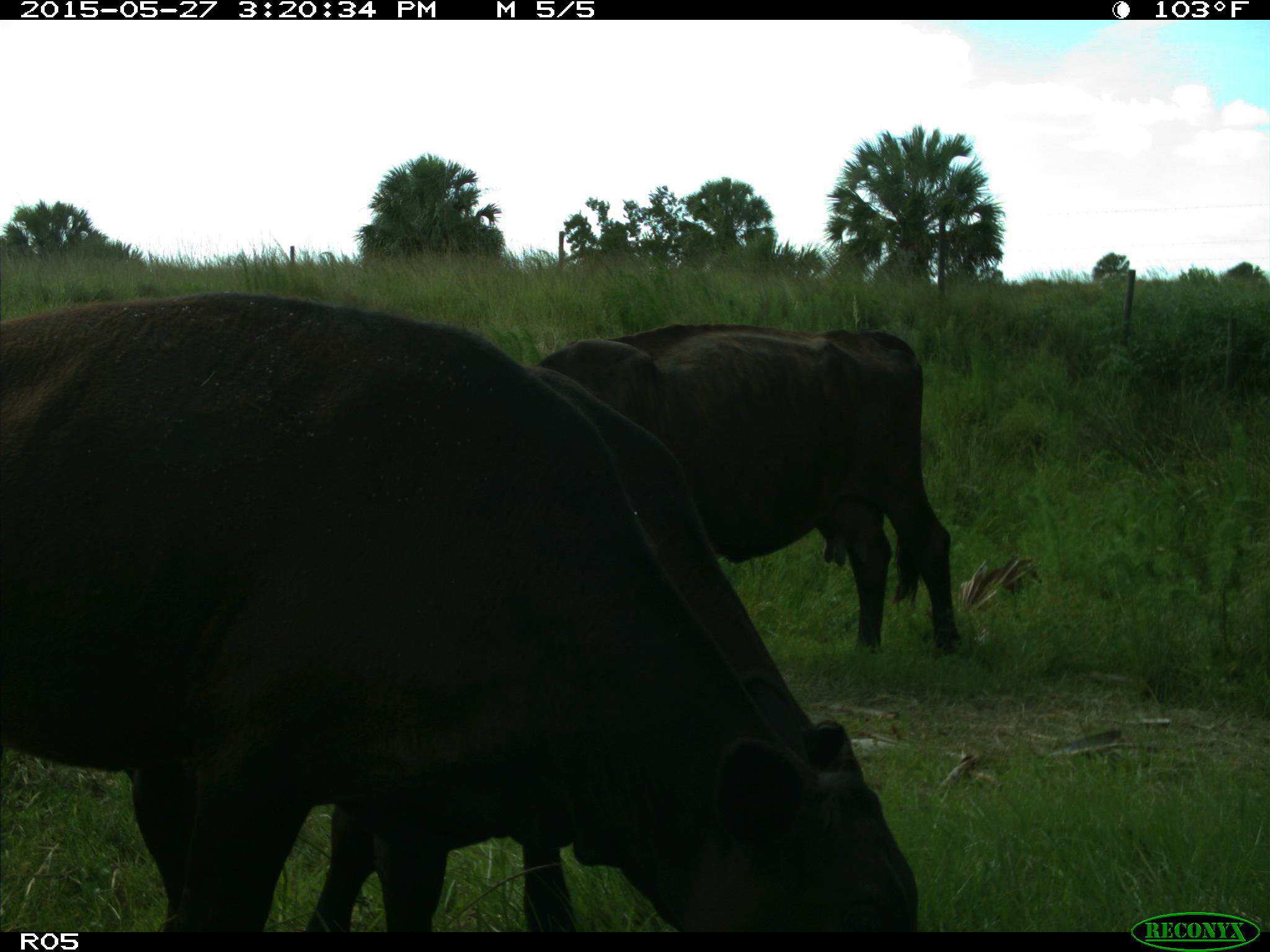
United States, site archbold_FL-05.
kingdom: Animalia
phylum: Chordata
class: Mammalia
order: Artiodactyla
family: Bovidae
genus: Bos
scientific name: Bos taurus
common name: domestic cow